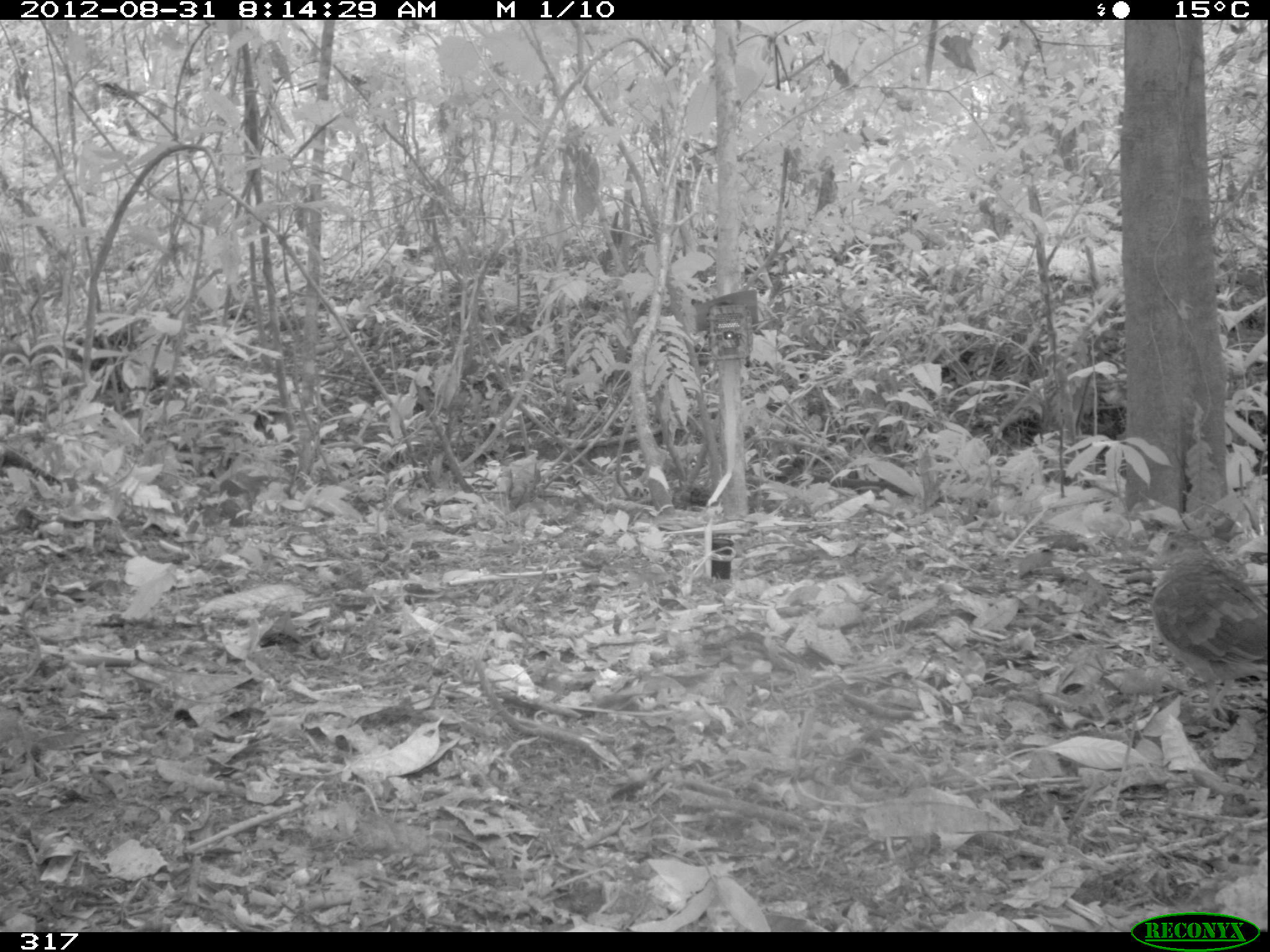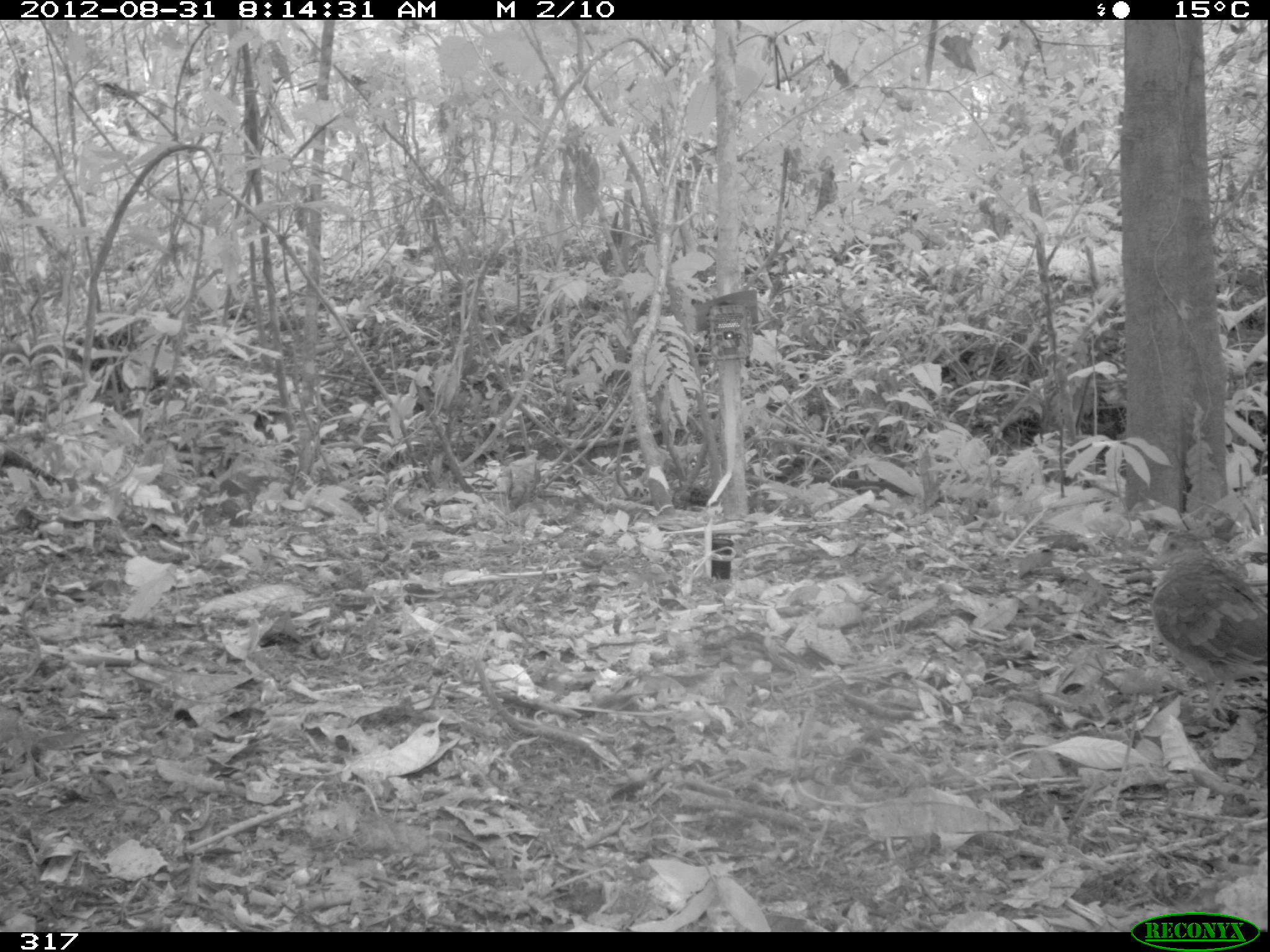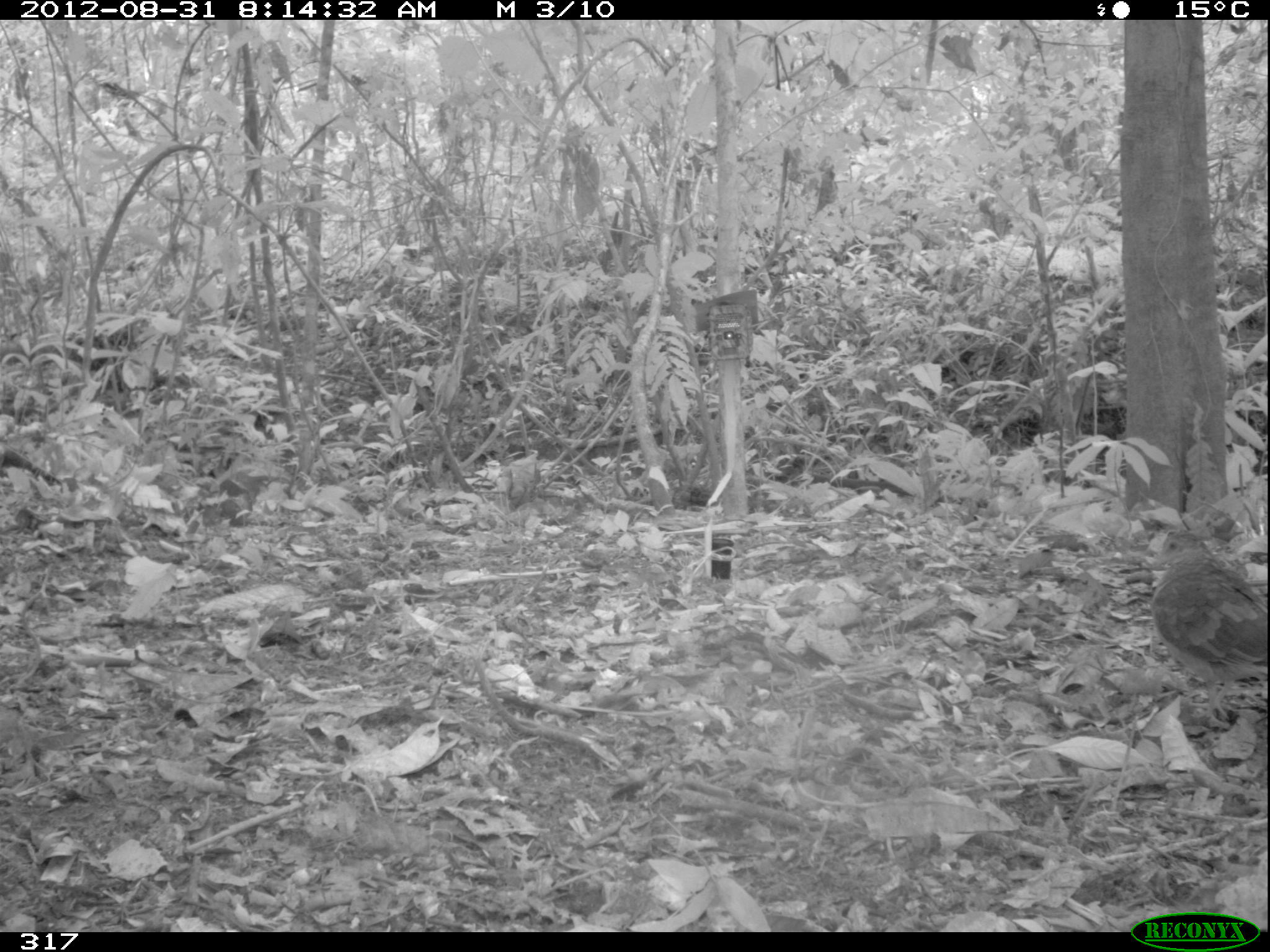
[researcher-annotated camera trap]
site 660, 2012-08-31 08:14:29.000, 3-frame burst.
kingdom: Animalia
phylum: Chordata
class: Aves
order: Galliformes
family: Phasianidae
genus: Alectoris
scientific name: Alectoris rufa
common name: red-legged partridge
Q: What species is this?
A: Alectoris rufa (red-legged partridge).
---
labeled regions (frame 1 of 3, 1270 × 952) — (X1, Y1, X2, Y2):
alectoris rufa: (1148, 529, 1267, 721)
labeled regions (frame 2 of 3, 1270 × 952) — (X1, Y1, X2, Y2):
alectoris rufa: (1144, 528, 1267, 720)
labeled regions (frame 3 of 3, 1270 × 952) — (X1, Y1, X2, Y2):
alectoris rufa: (1148, 528, 1267, 718)